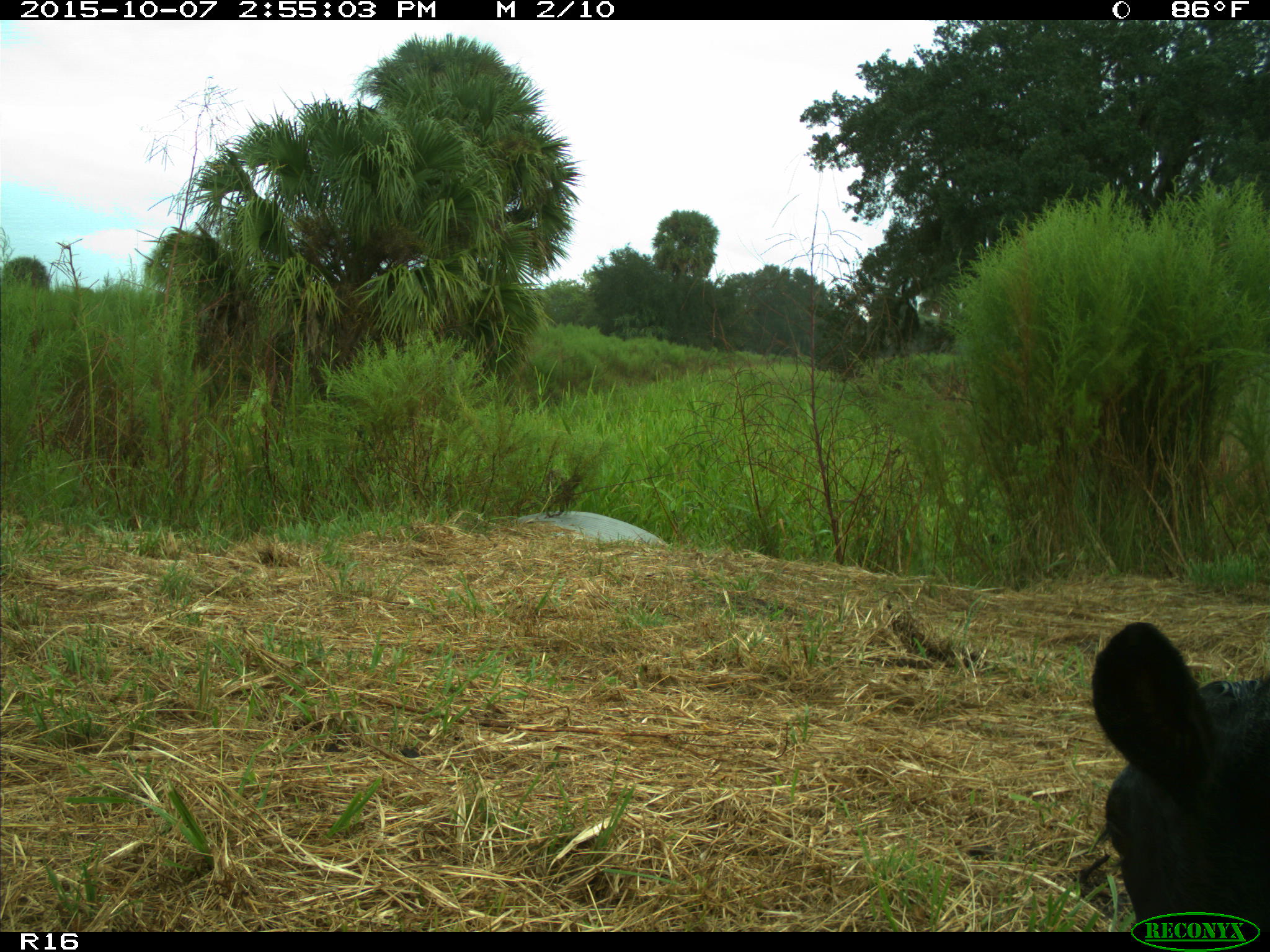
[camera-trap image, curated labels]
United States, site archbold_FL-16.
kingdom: Animalia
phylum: Chordata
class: Mammalia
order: Artiodactyla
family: Bovidae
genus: Bos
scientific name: Bos taurus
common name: domestic cow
Bos taurus (domestic cow).